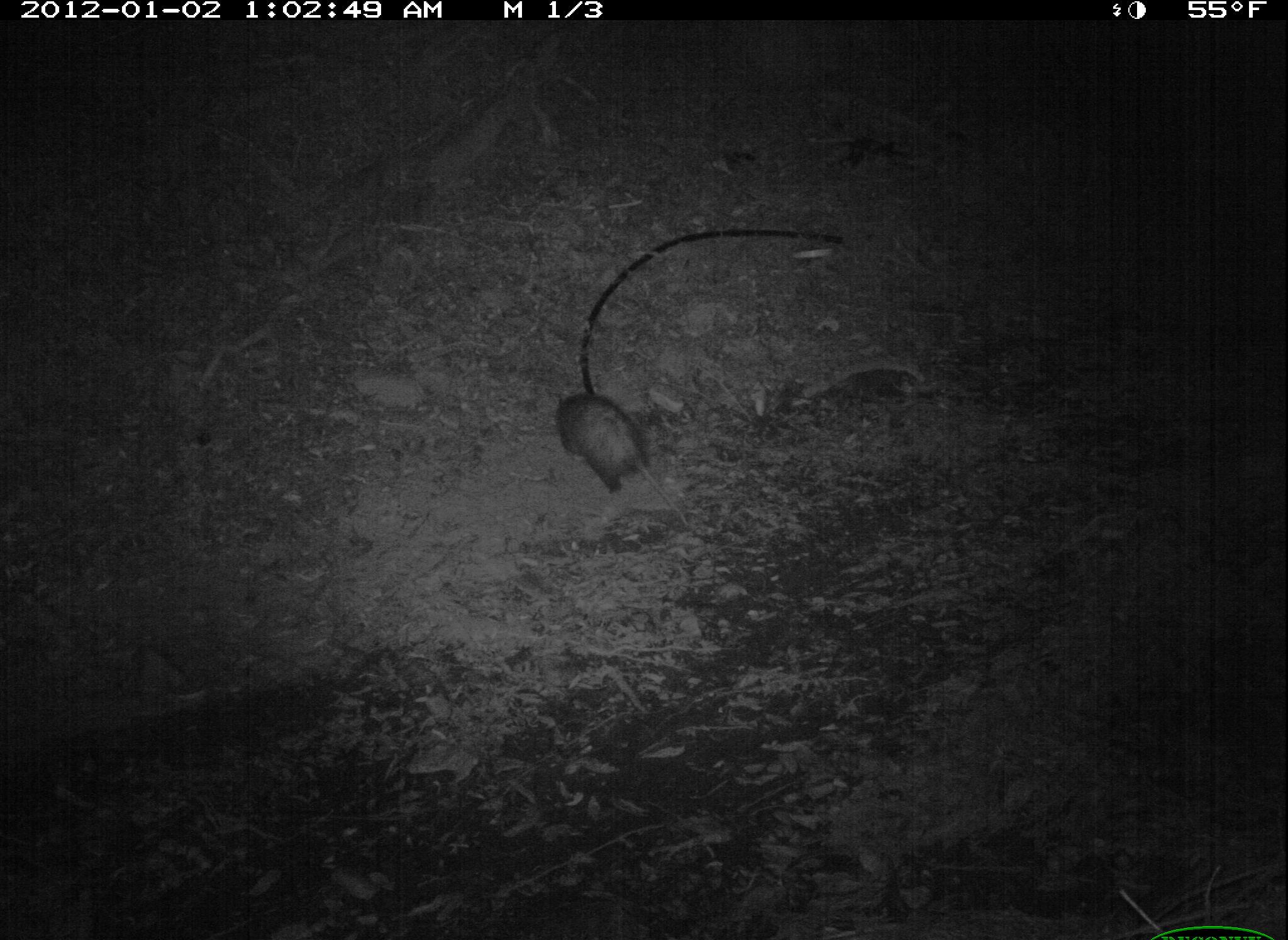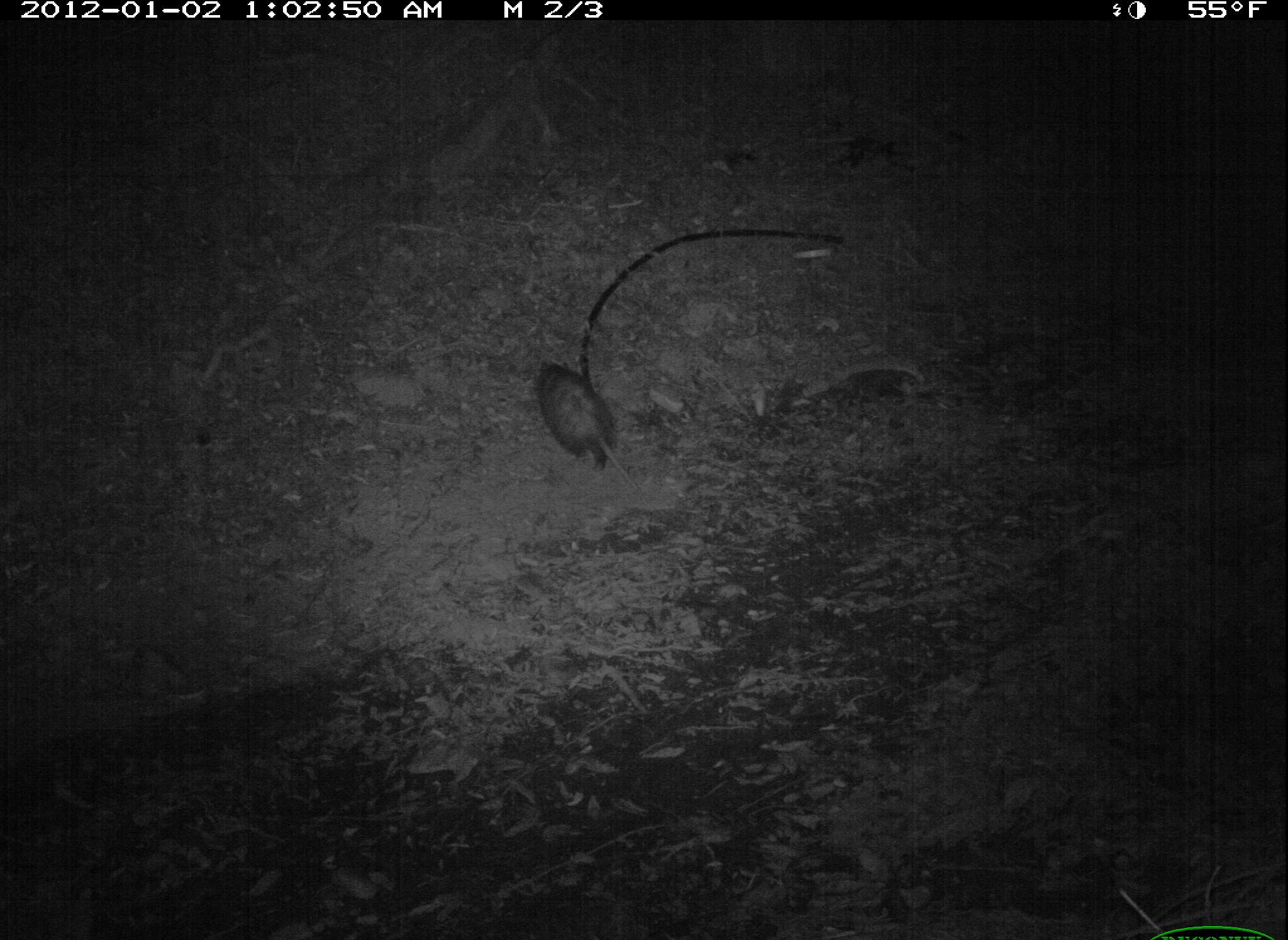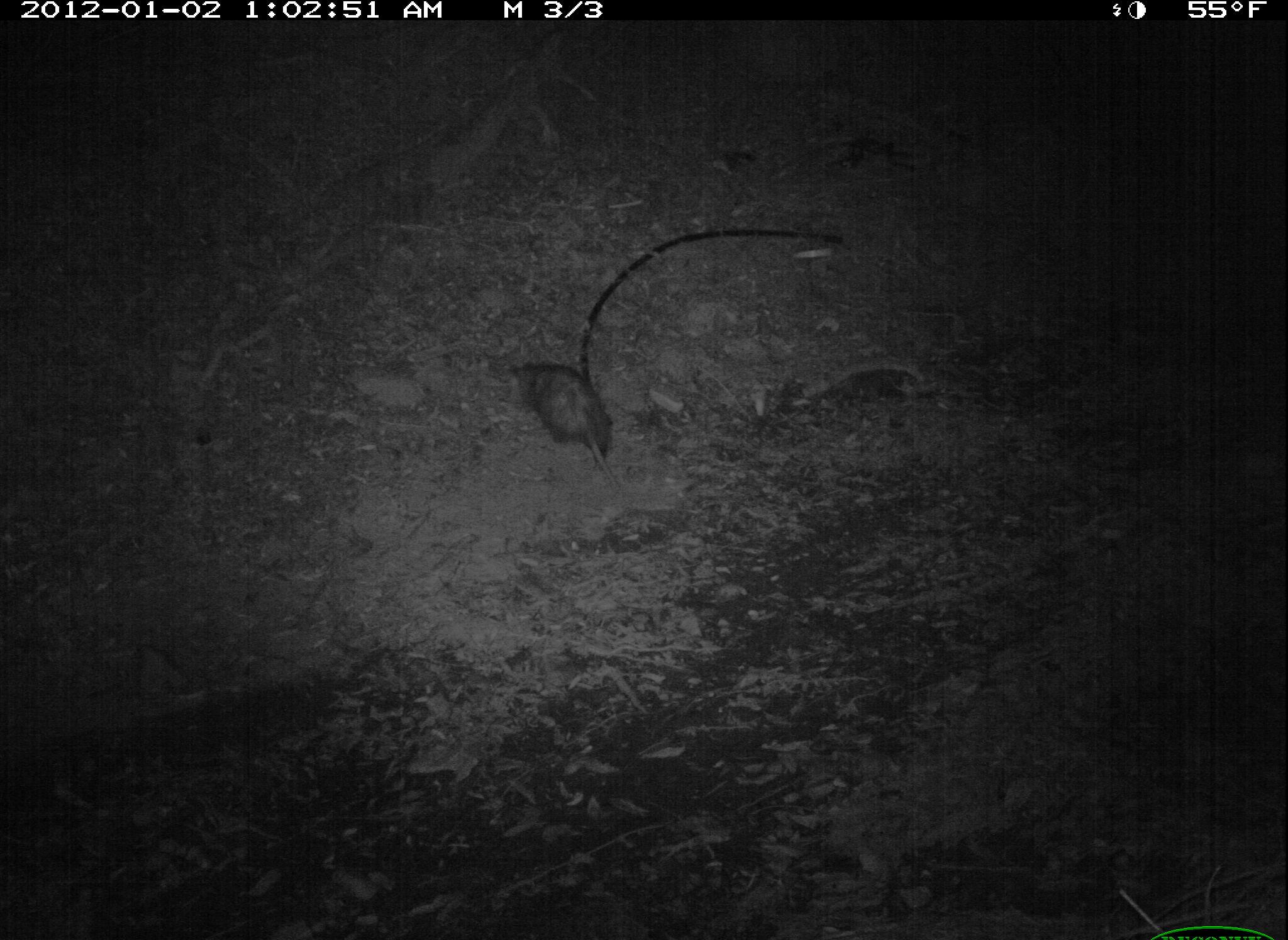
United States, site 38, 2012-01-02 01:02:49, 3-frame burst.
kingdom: Animalia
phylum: Chordata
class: Mammalia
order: Didelphimorphia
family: Didelphidae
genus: Didelphis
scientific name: Didelphis virginiana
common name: virginia opossum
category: opossum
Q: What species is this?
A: Opossum (virginia opossum) (Didelphis virginiana).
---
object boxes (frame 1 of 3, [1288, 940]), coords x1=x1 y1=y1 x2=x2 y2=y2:
opossum: x1=549 y1=388 x2=691 y2=525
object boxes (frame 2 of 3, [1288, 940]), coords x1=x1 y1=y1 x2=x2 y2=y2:
opossum: x1=528 y1=333 x2=650 y2=511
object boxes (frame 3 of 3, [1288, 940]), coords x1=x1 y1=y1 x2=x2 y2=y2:
opossum: x1=515 y1=361 x2=628 y2=499